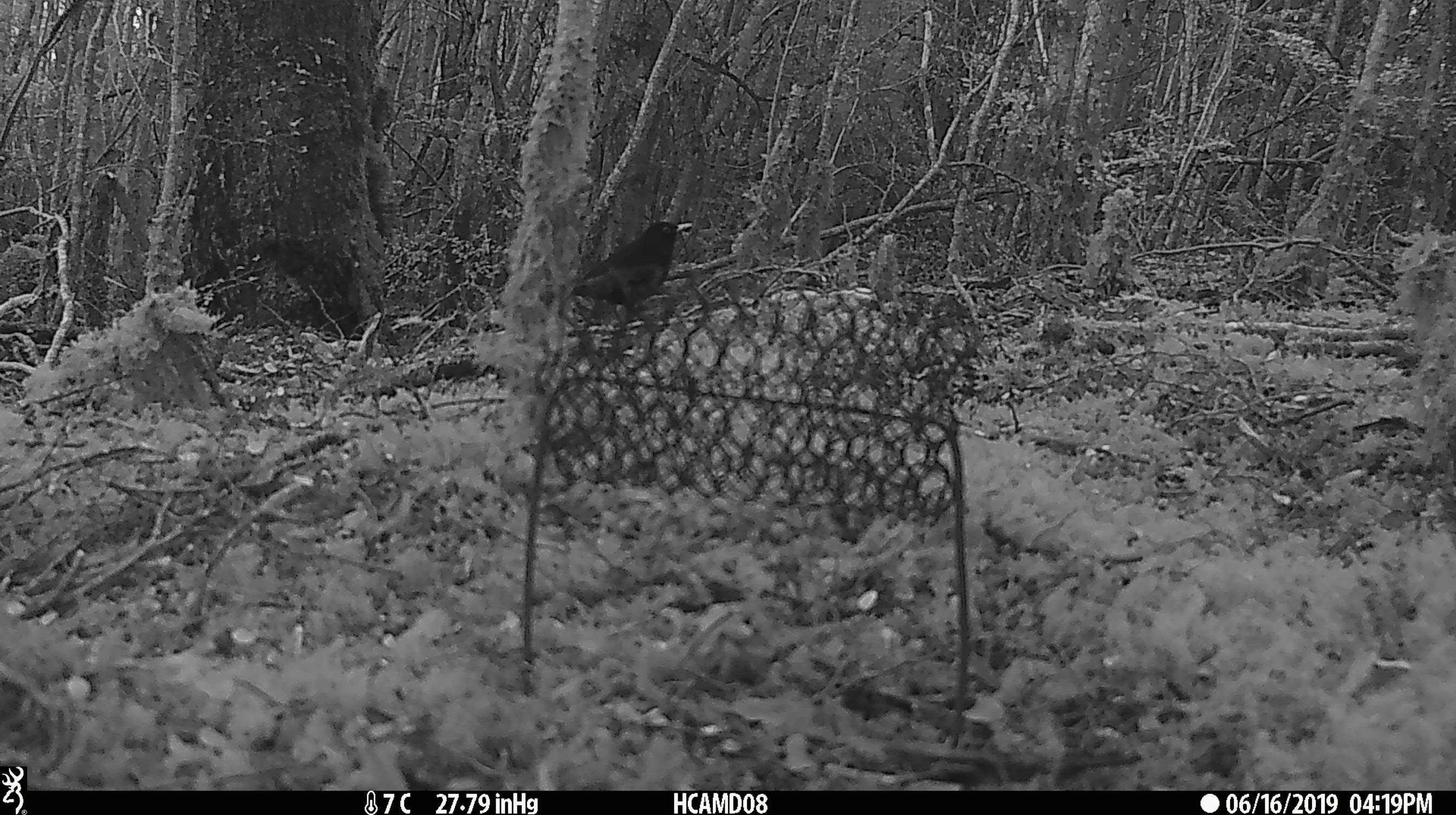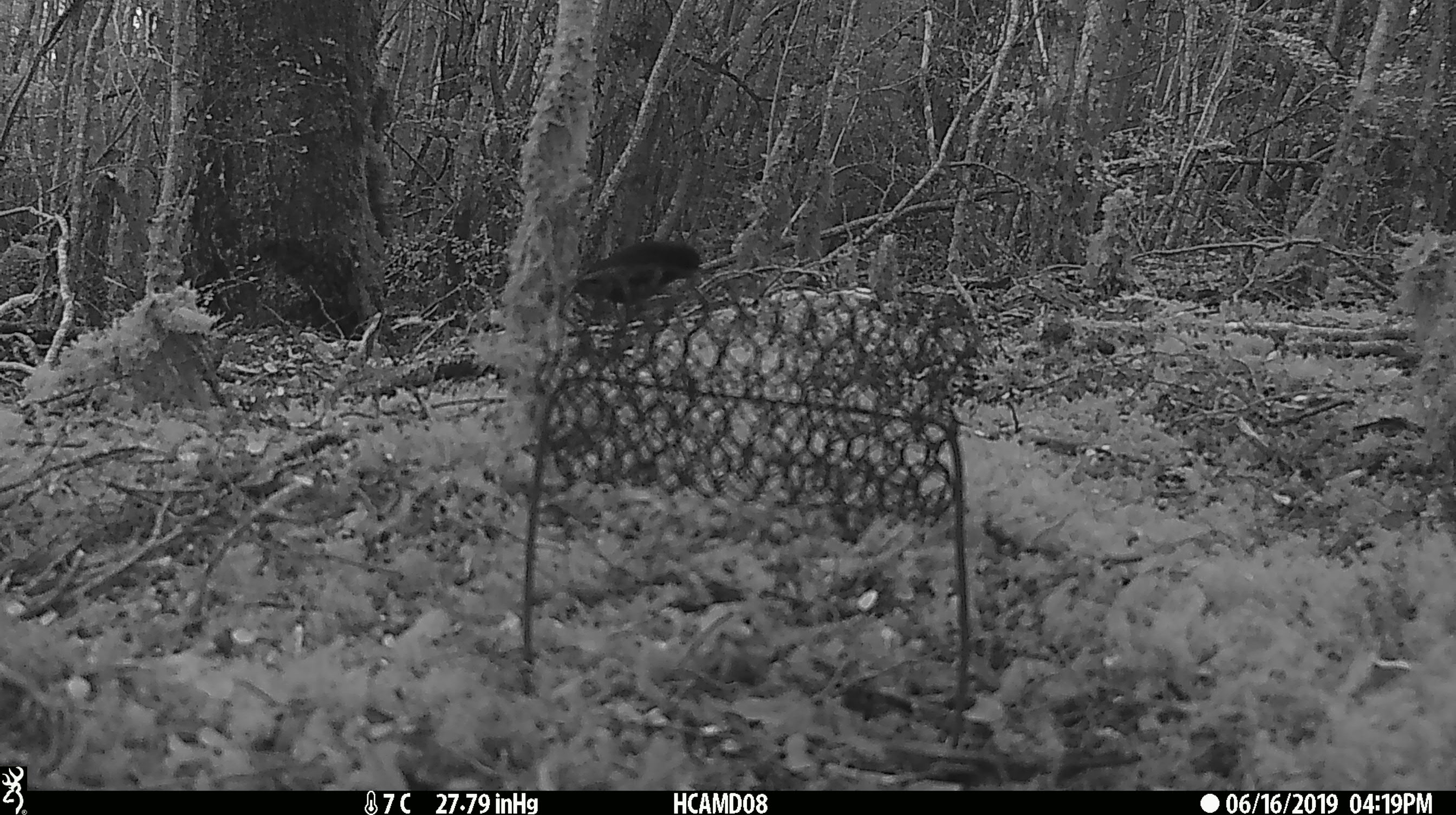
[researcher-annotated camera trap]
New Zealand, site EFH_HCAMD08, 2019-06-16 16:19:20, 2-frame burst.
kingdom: Animalia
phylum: Chordata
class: Aves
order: Passeriformes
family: Turdidae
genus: Turdus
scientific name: Turdus merula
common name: eurasian blackbird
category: blackbird